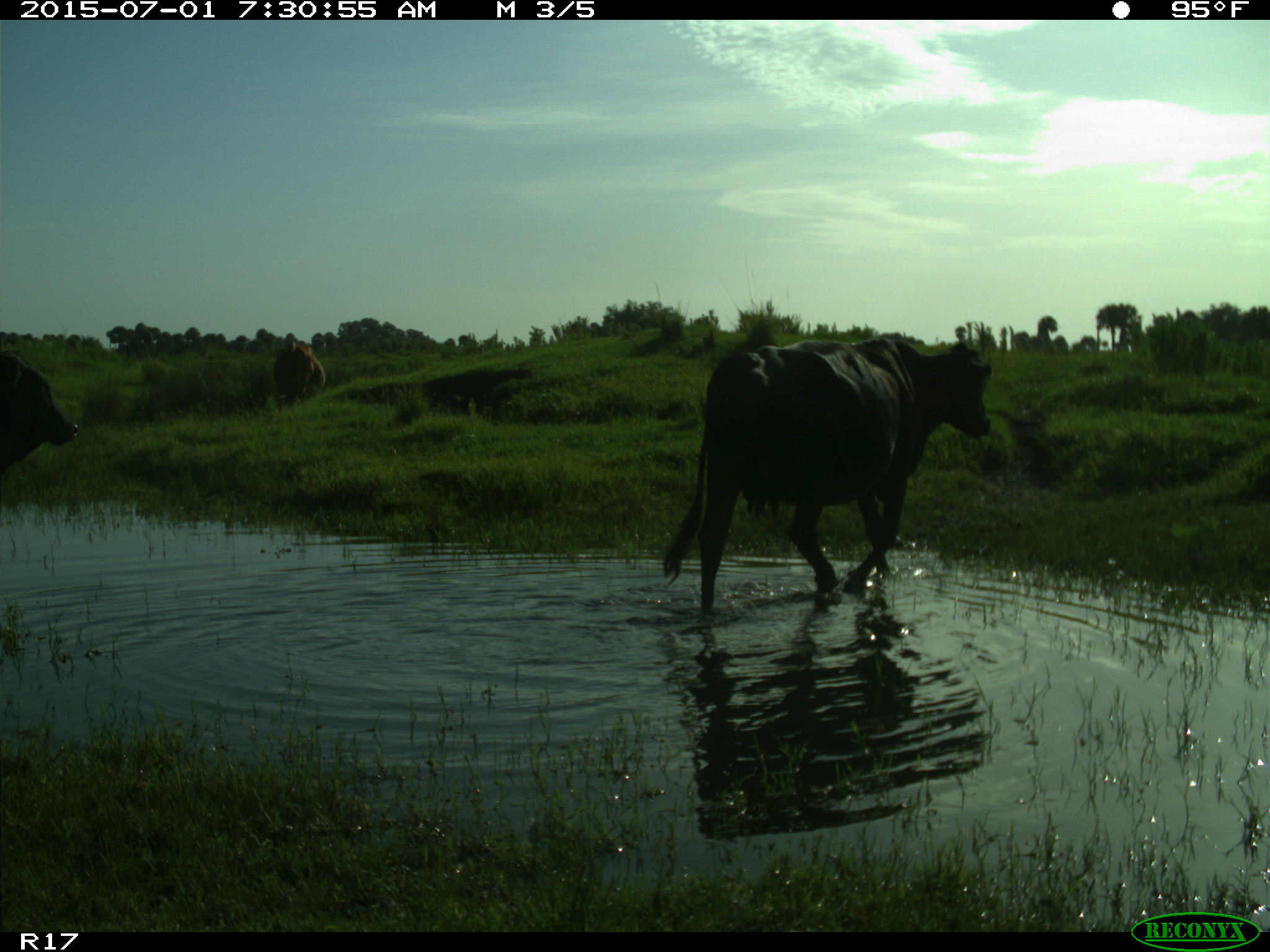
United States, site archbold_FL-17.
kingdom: Animalia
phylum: Chordata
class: Mammalia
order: Artiodactyla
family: Bovidae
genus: Bos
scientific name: Bos taurus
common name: domestic cow